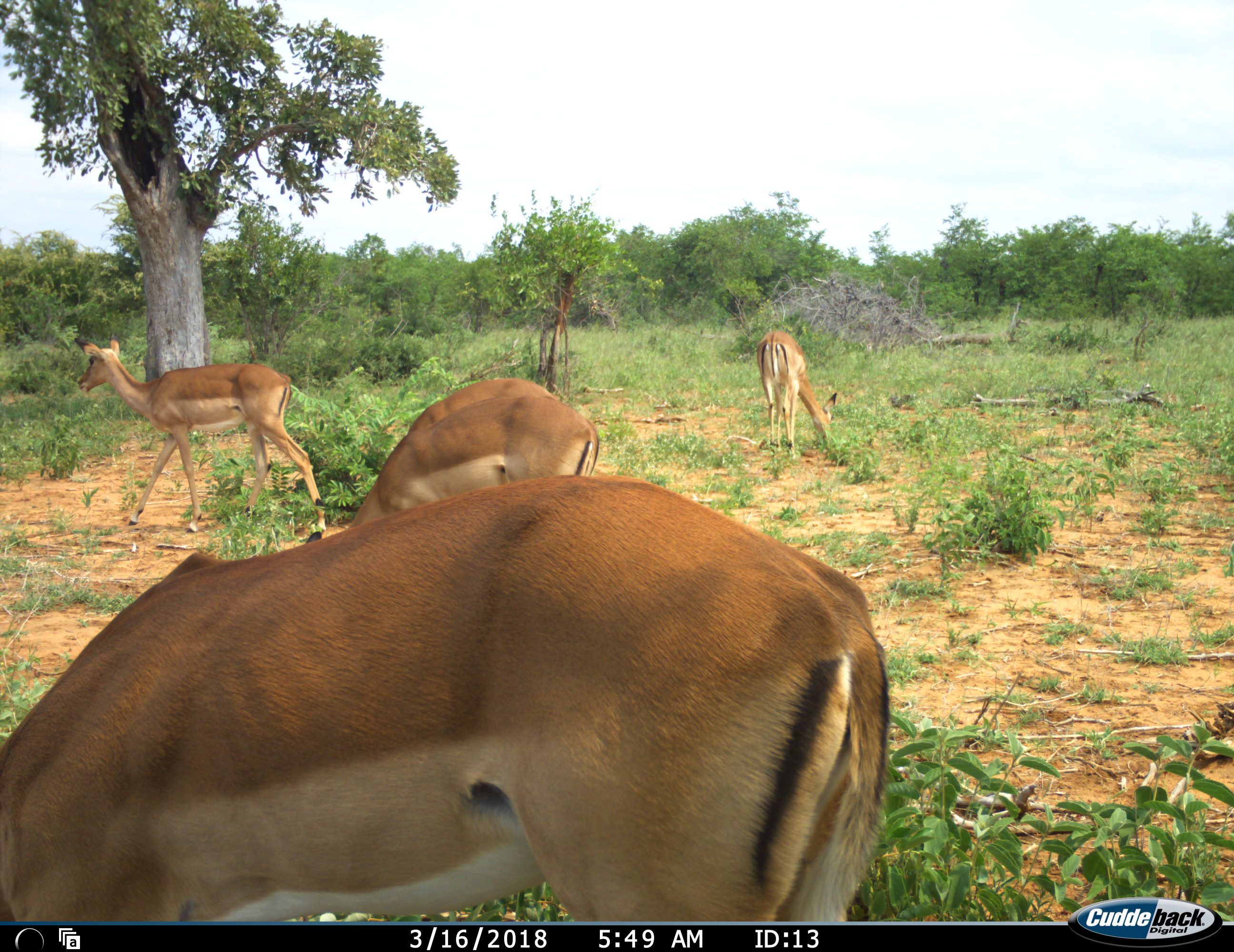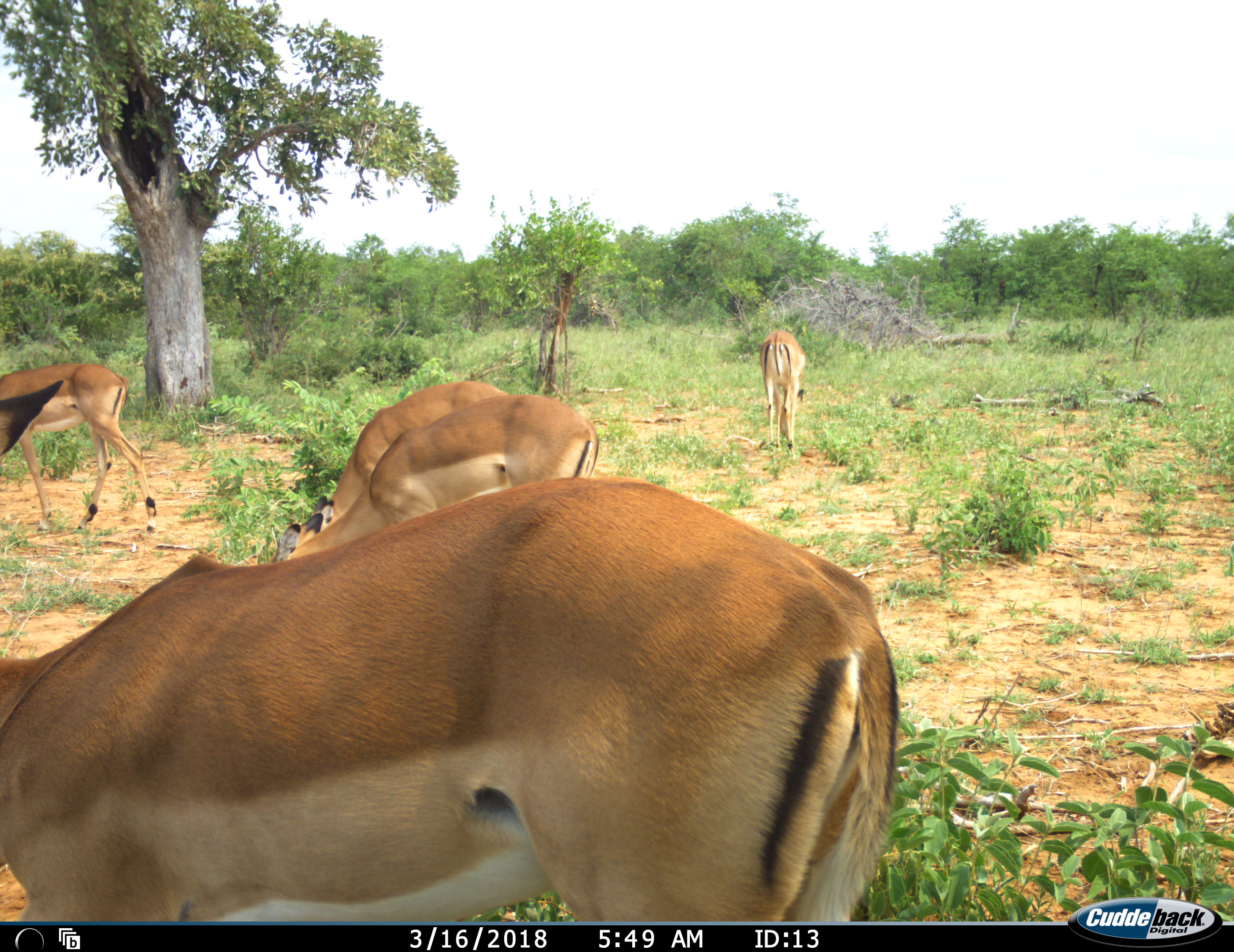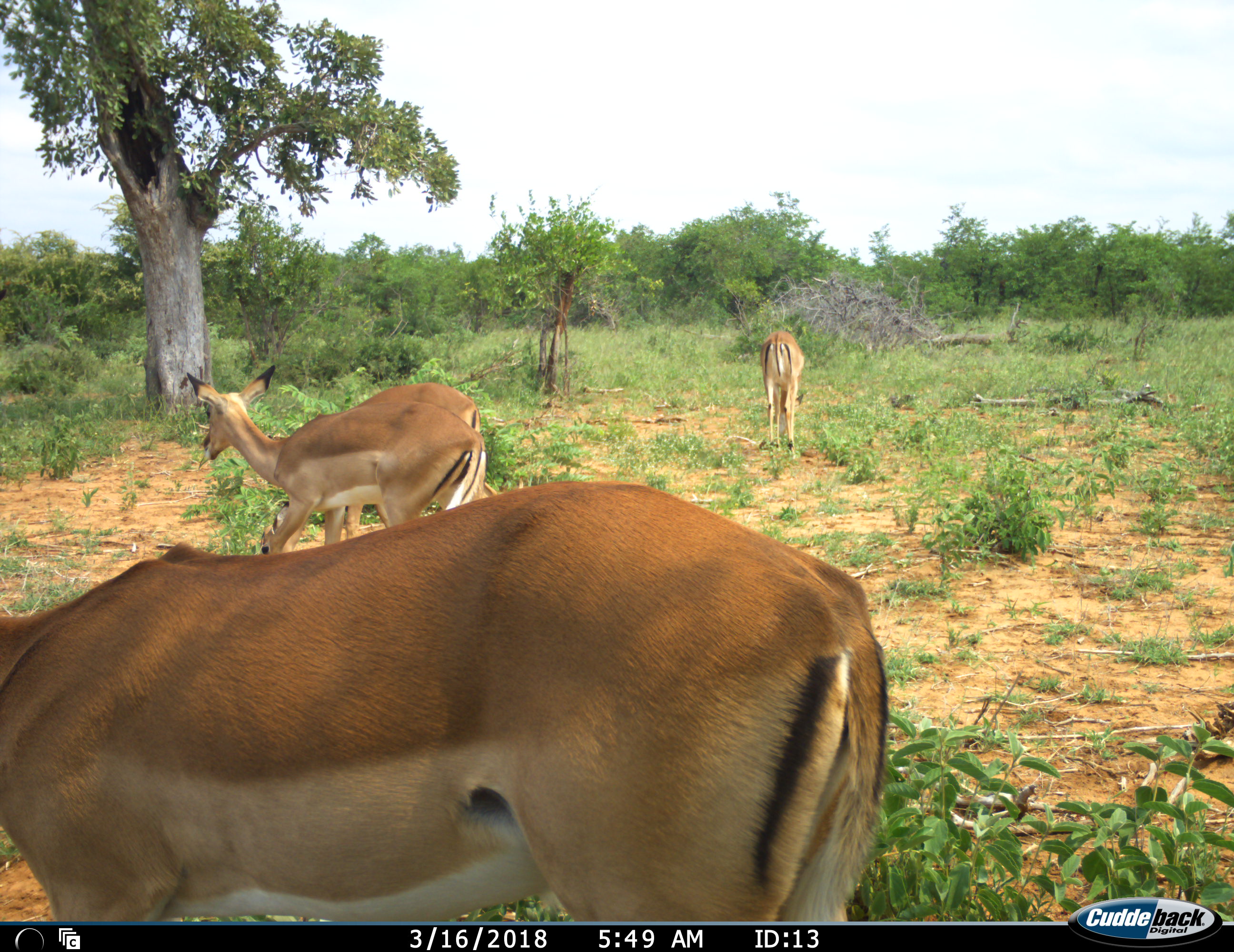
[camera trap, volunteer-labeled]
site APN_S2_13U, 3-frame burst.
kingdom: Animalia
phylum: Chordata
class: Mammalia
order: Artiodactyla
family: Bovidae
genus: Aepyceros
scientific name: Aepyceros melampus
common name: impala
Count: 5.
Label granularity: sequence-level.